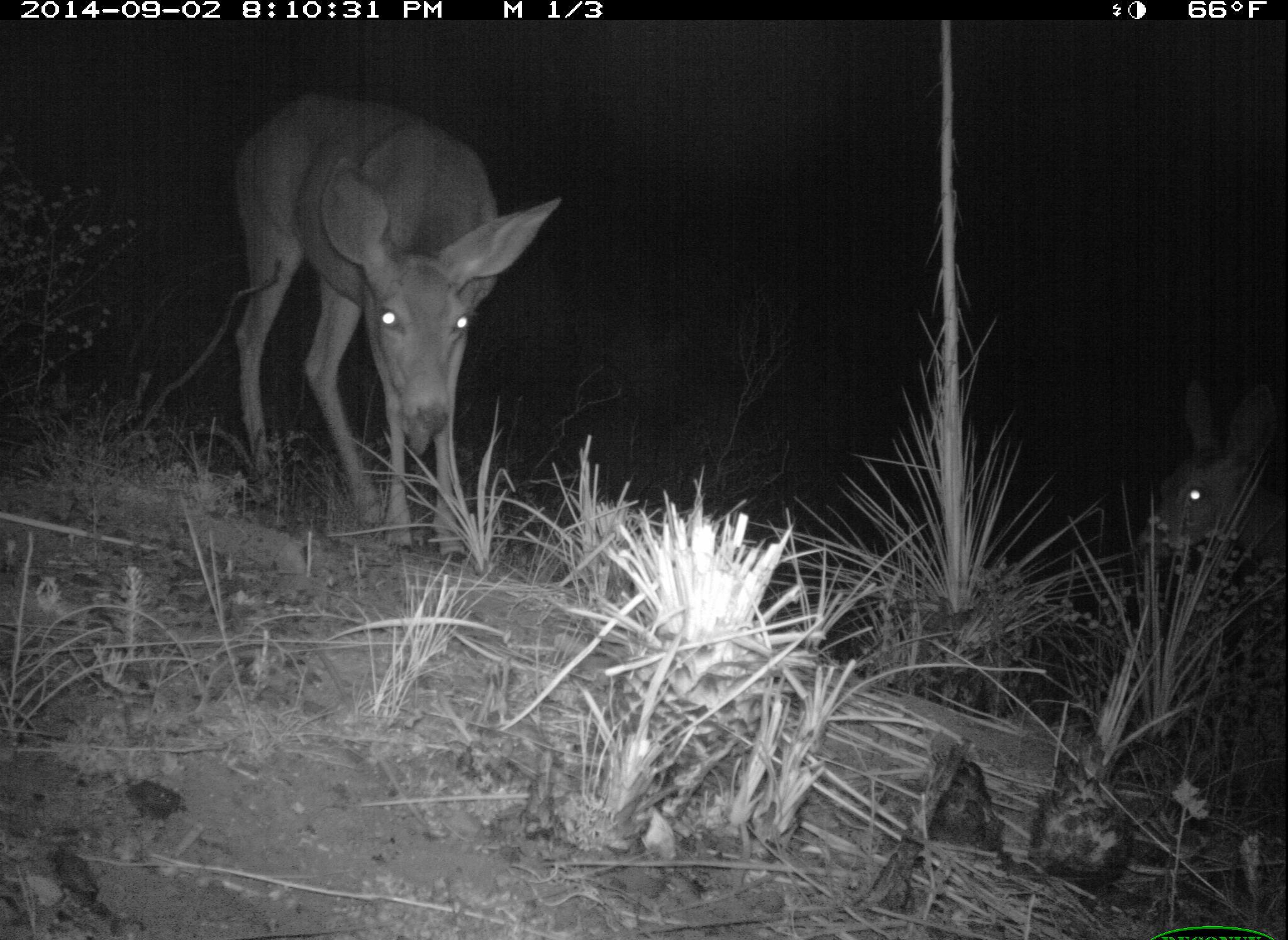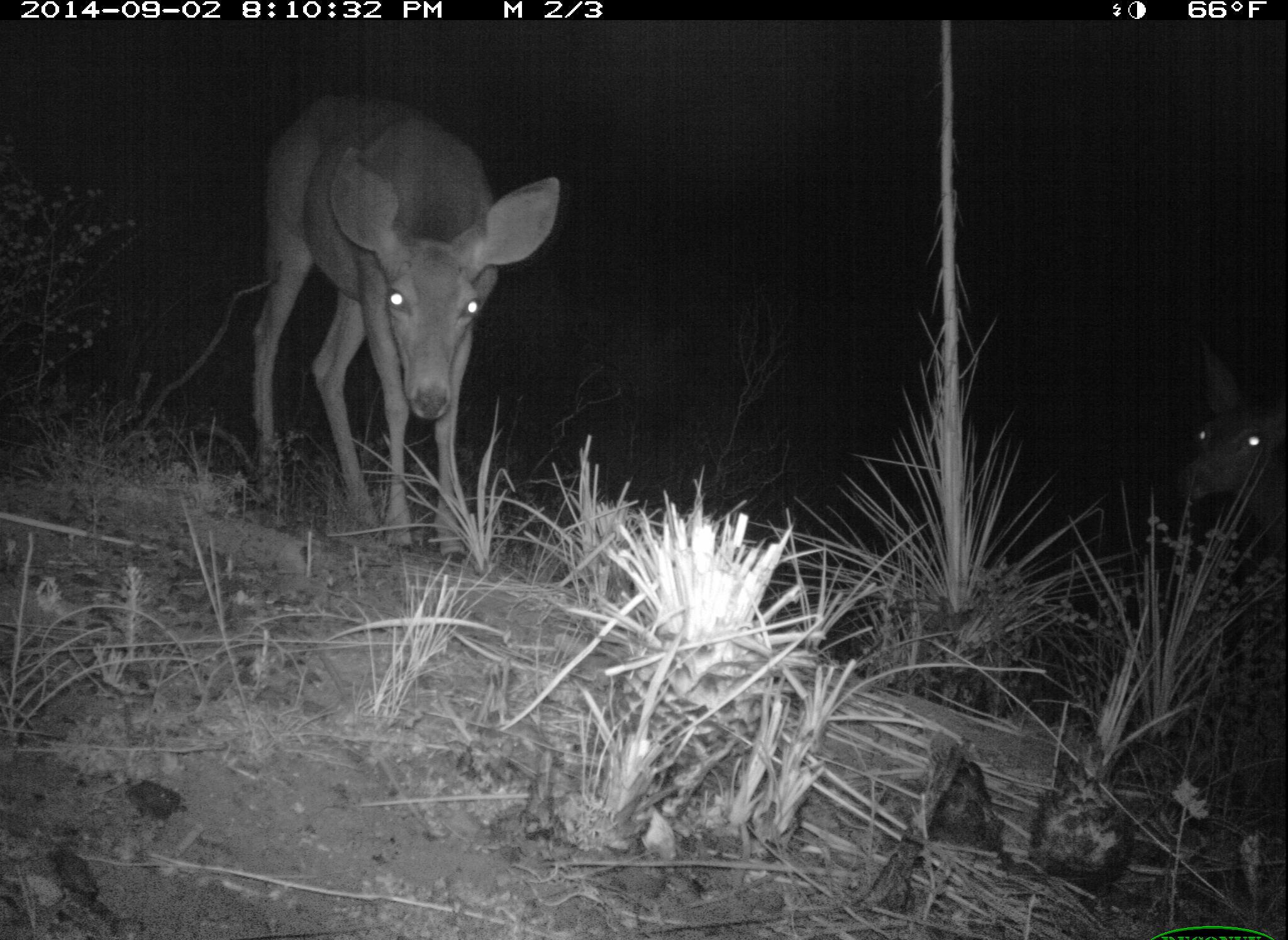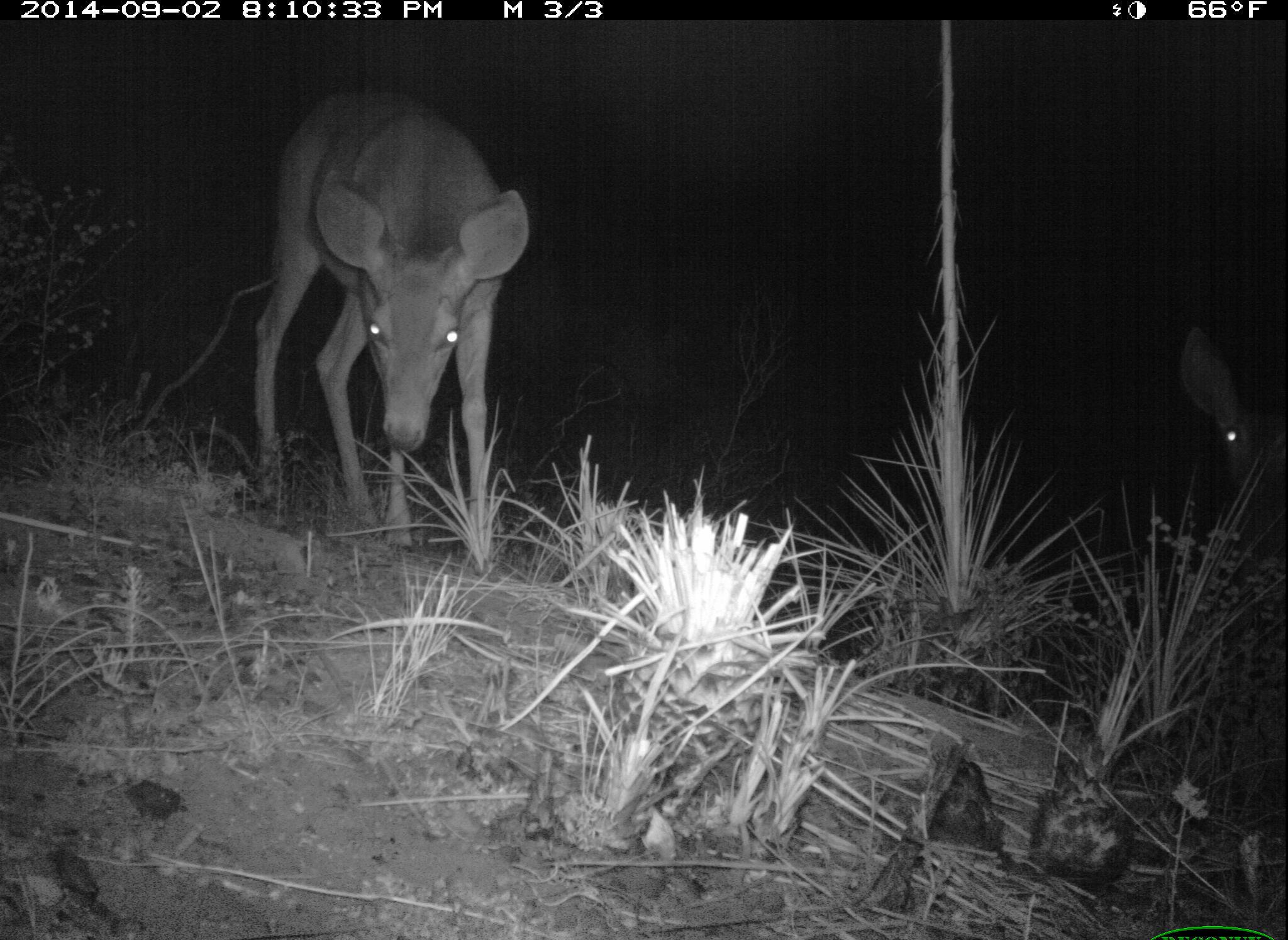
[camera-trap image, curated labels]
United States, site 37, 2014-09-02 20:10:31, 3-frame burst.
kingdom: Animalia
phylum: Chordata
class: Mammalia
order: Artiodactyla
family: Cervidae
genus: Odocoileus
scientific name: Odocoileus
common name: deer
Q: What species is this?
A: Deer (Odocoileus).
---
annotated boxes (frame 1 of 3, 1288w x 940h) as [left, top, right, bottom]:
deer: [230, 92, 560, 565]; [1131, 382, 1288, 582]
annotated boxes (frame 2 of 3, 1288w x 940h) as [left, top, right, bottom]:
deer: [248, 86, 559, 567]; [1175, 336, 1288, 569]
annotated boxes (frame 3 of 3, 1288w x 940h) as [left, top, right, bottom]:
deer: [250, 82, 532, 568]; [1178, 323, 1288, 547]